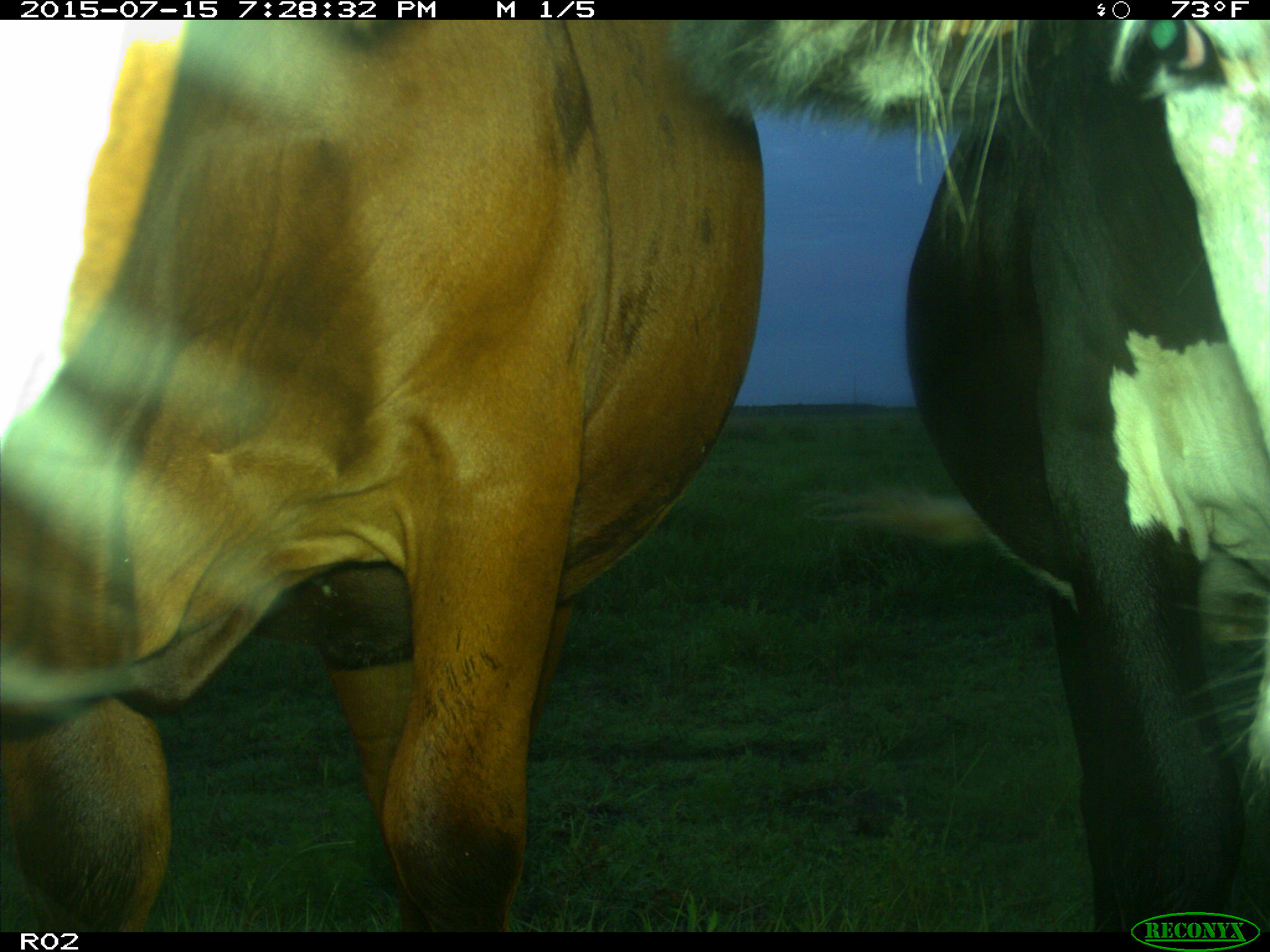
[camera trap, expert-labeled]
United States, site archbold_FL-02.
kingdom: Animalia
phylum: Chordata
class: Mammalia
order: Artiodactyla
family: Bovidae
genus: Bos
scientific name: Bos taurus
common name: domestic cow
Bos taurus (domestic cow).